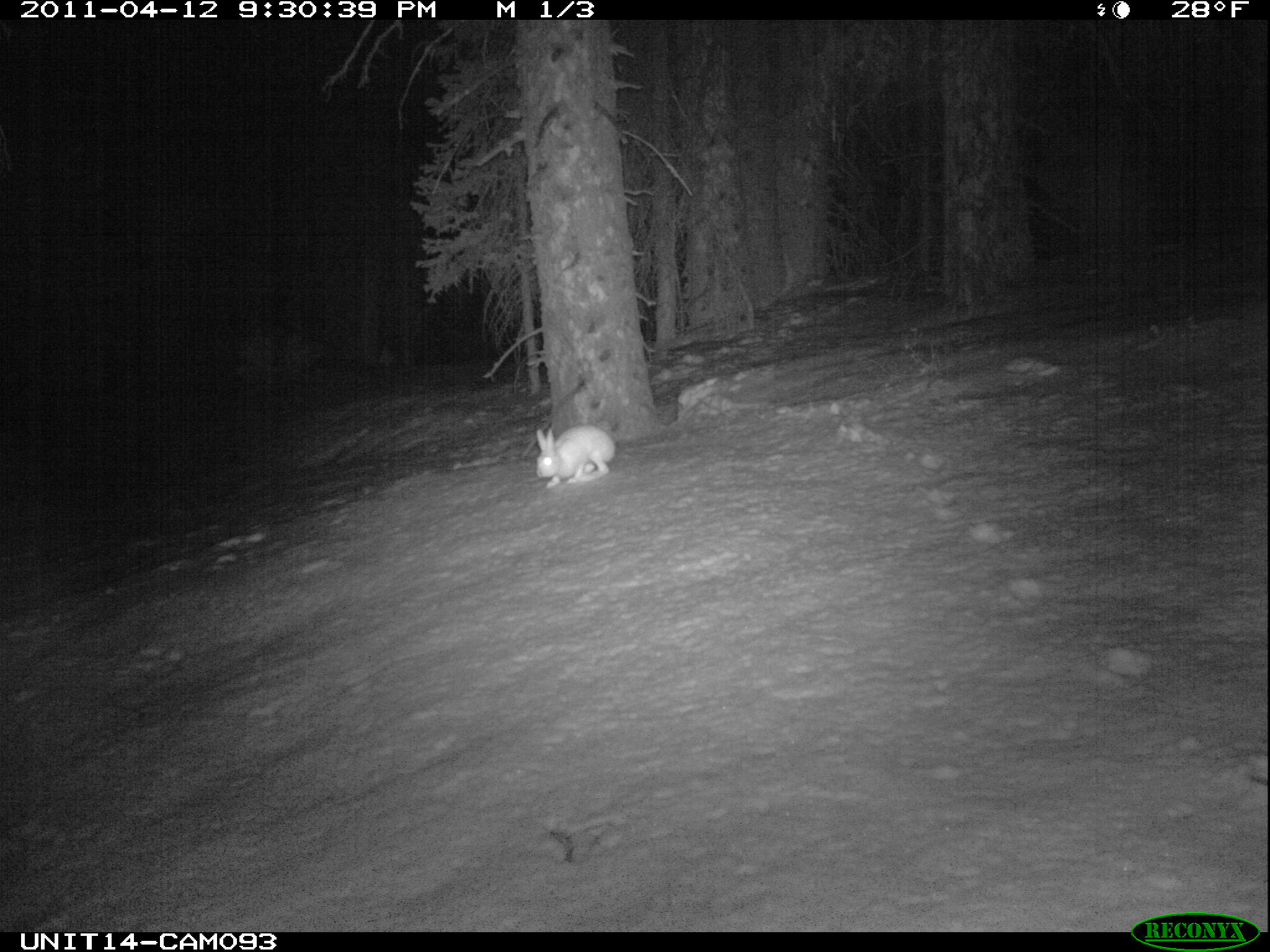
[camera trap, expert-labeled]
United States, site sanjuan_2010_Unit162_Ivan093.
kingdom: Animalia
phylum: Chordata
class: Mammalia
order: Lagomorpha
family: Leporidae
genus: Lepus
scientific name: Lepus americanus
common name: snowshoe hare